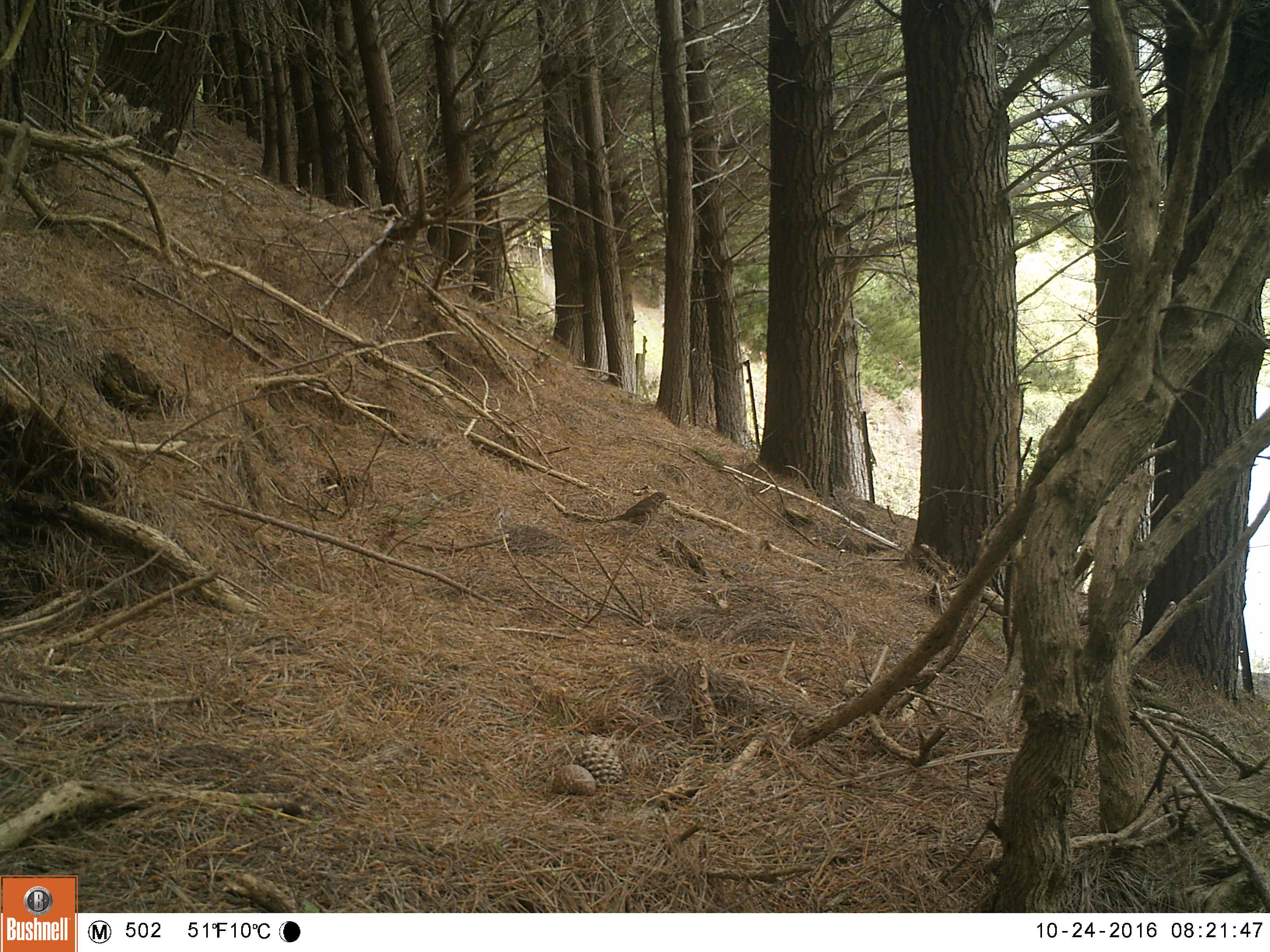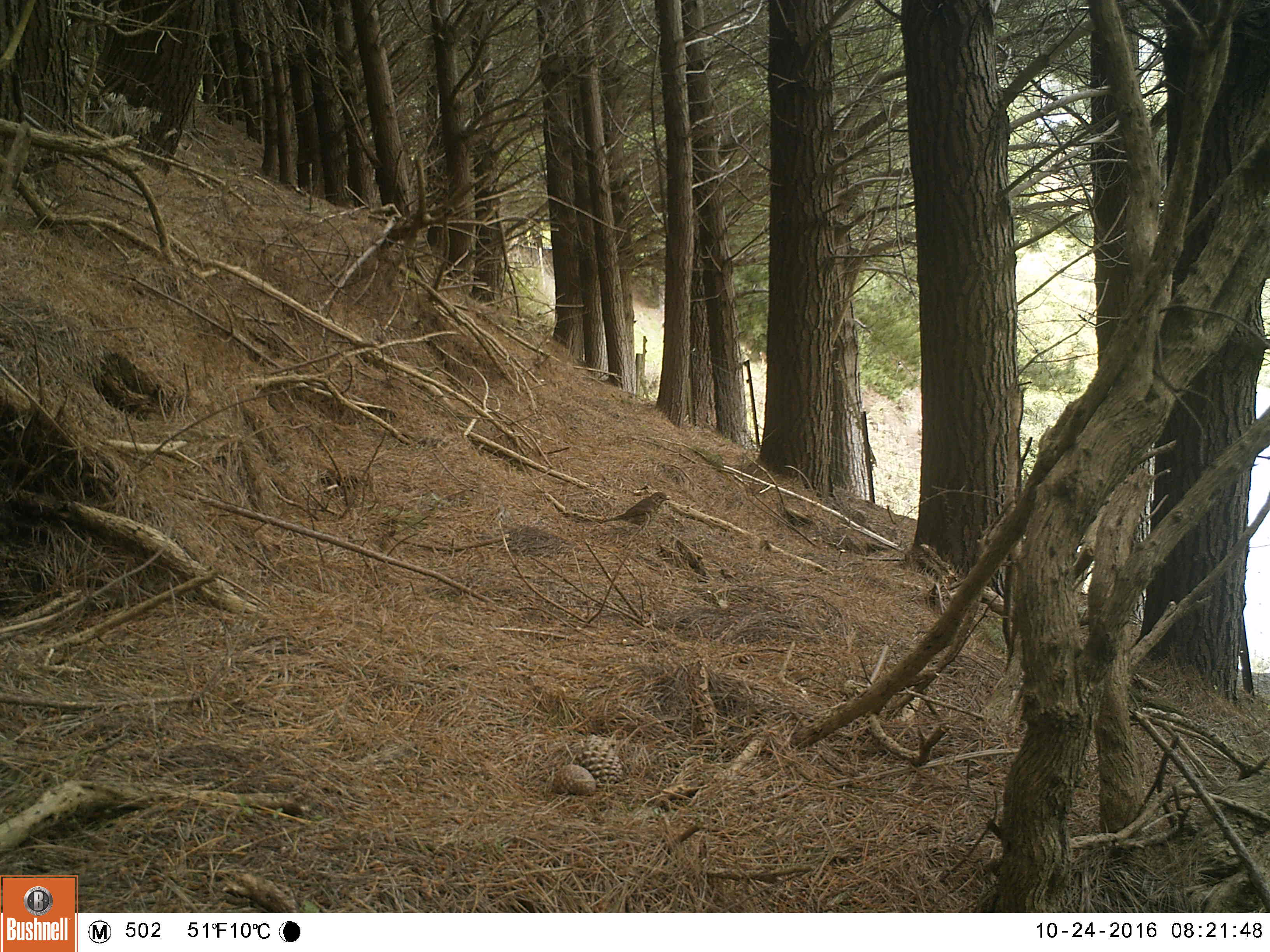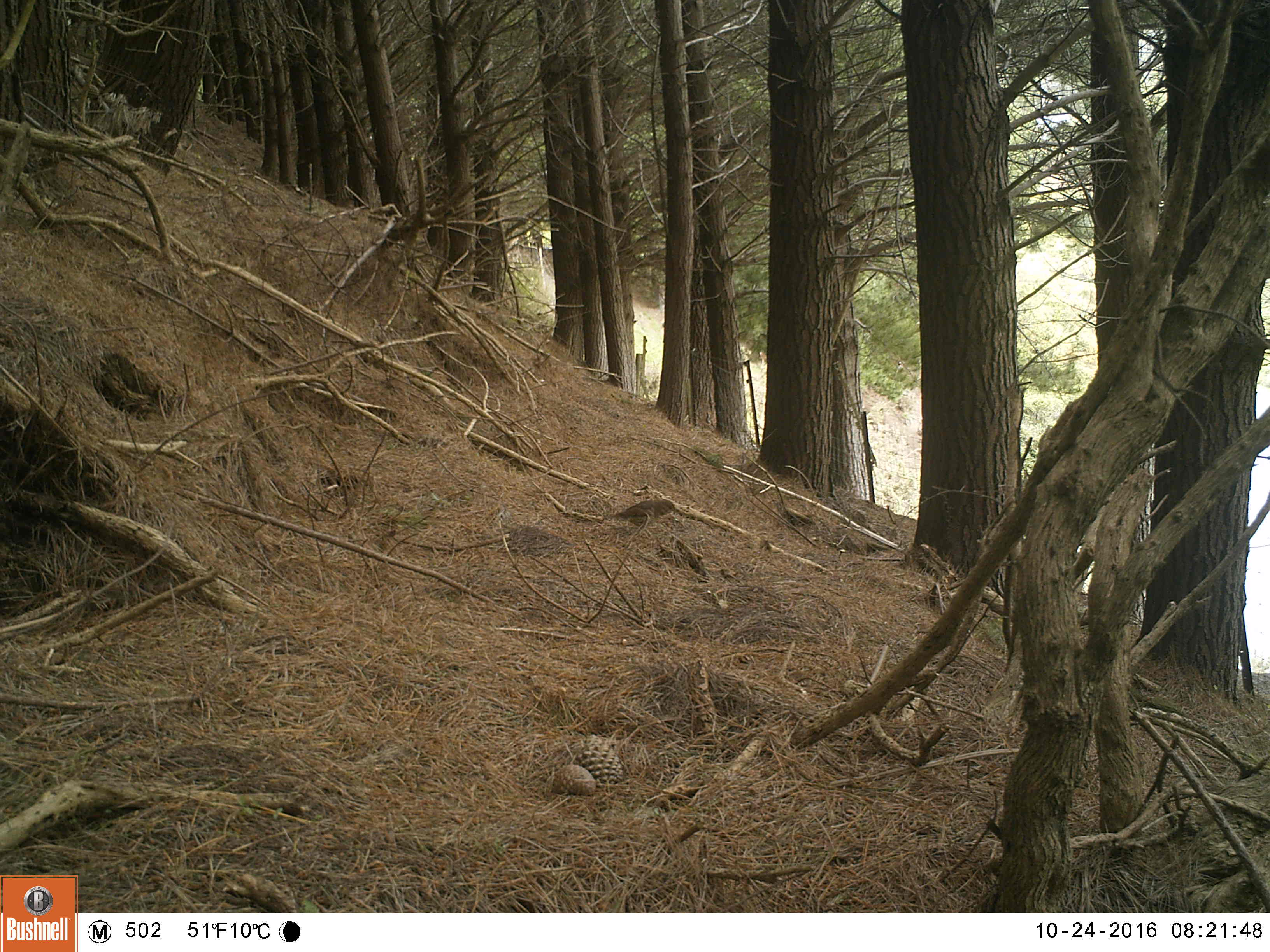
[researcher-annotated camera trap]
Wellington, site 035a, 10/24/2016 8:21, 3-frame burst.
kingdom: Animalia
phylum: Chordata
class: Aves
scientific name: Aves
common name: bird